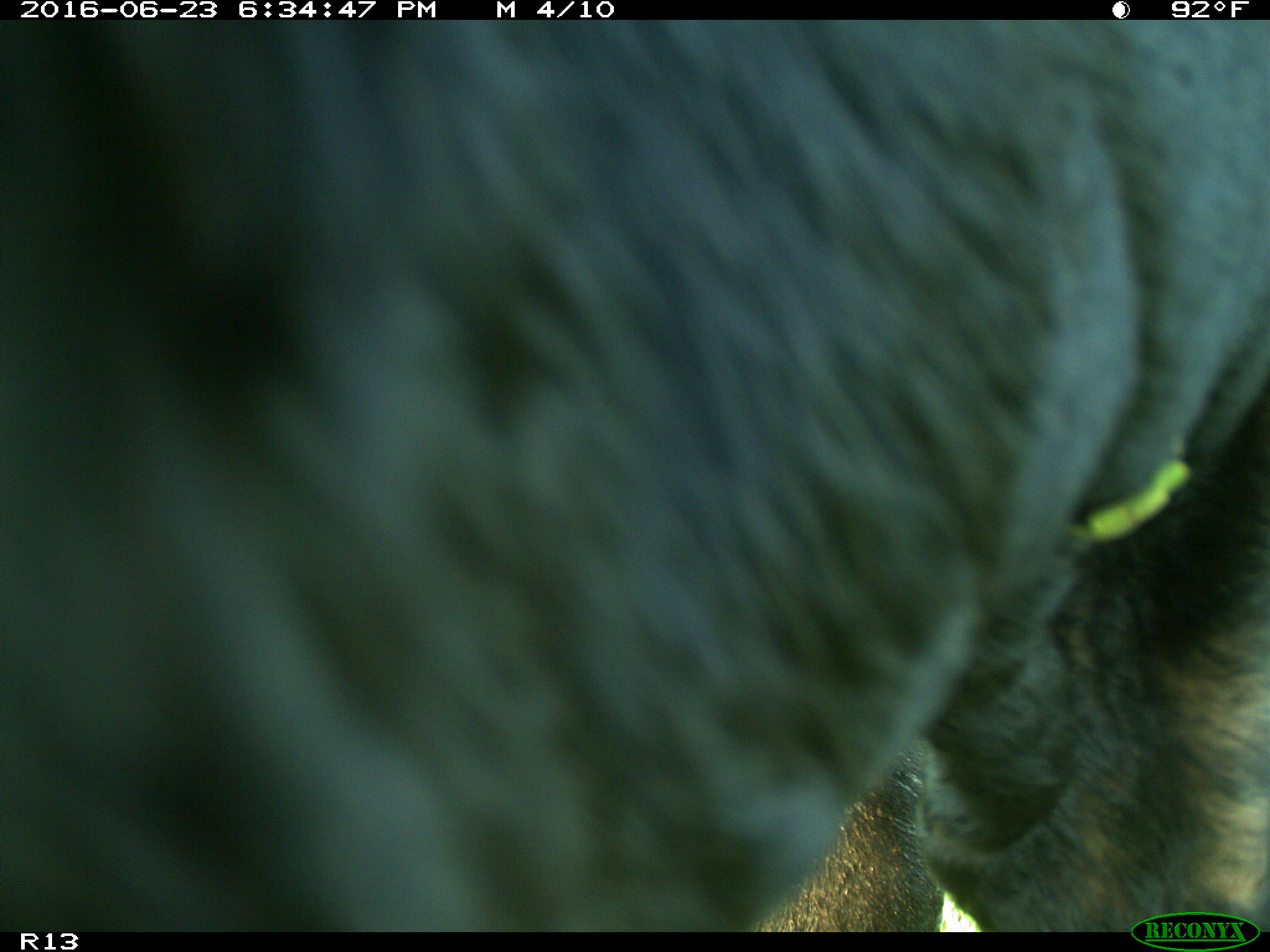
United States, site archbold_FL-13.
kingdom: Animalia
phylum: Chordata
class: Mammalia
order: Artiodactyla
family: Bovidae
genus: Bos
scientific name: Bos taurus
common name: domestic cow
Bos taurus (domestic cow).